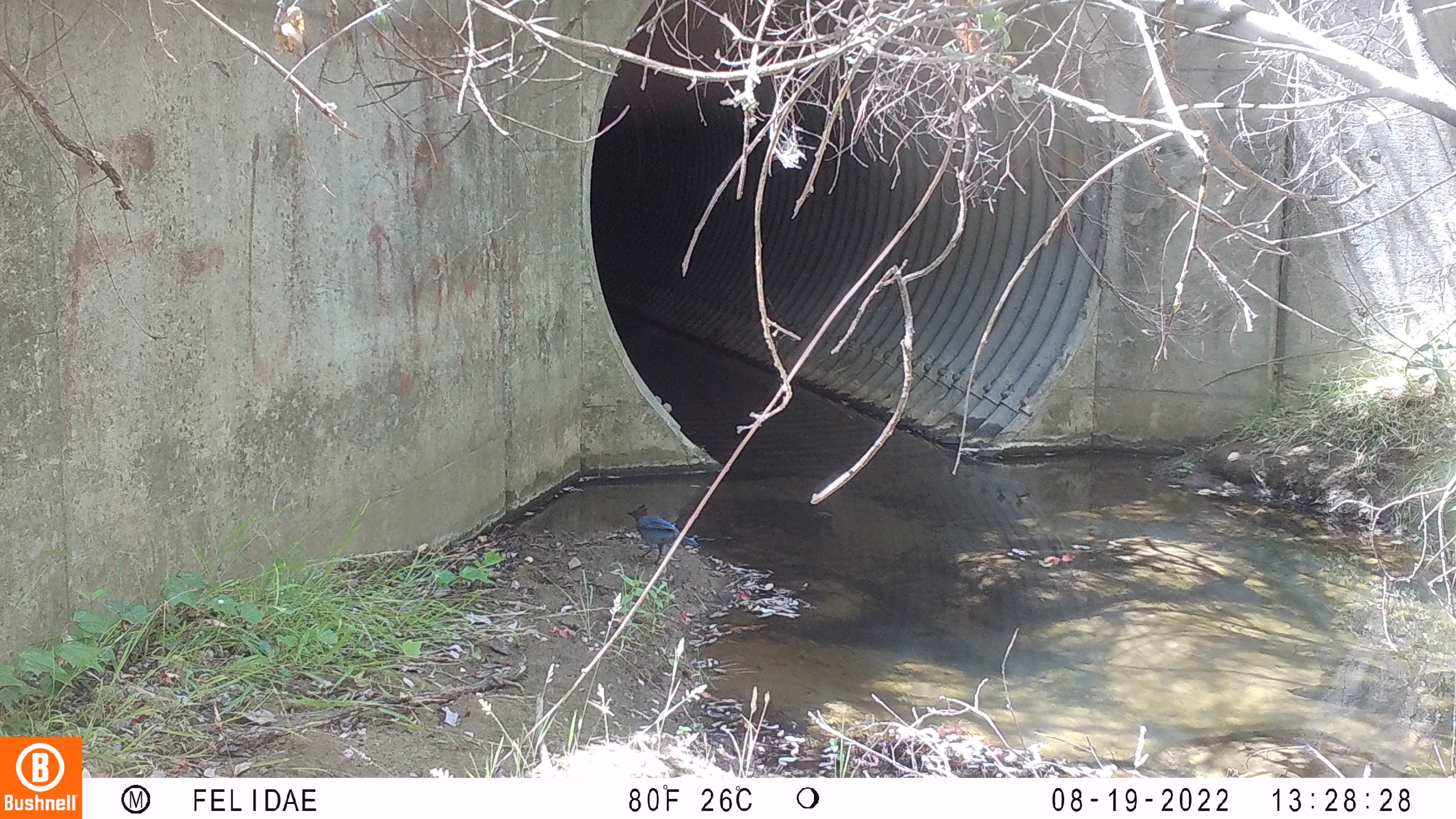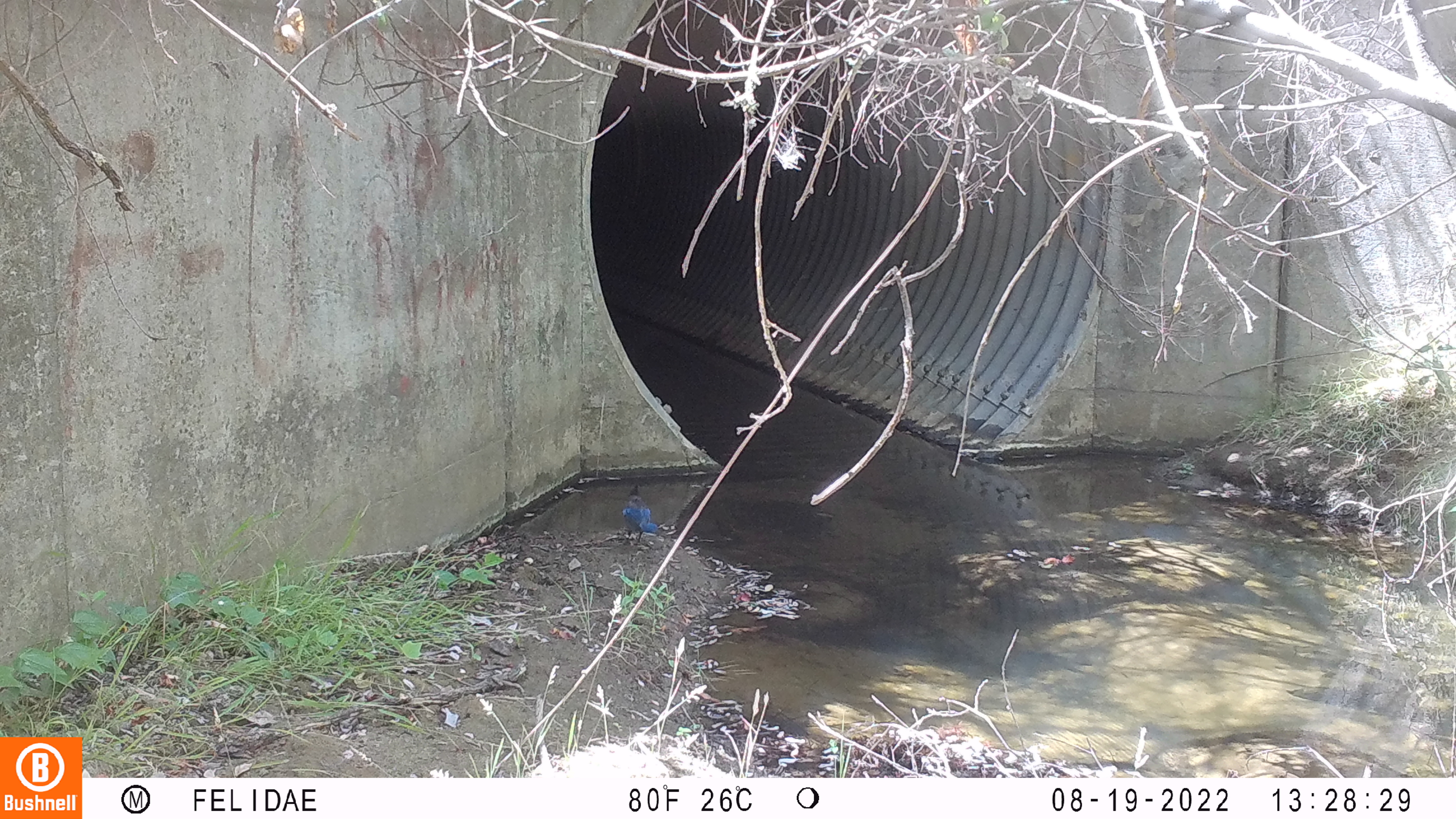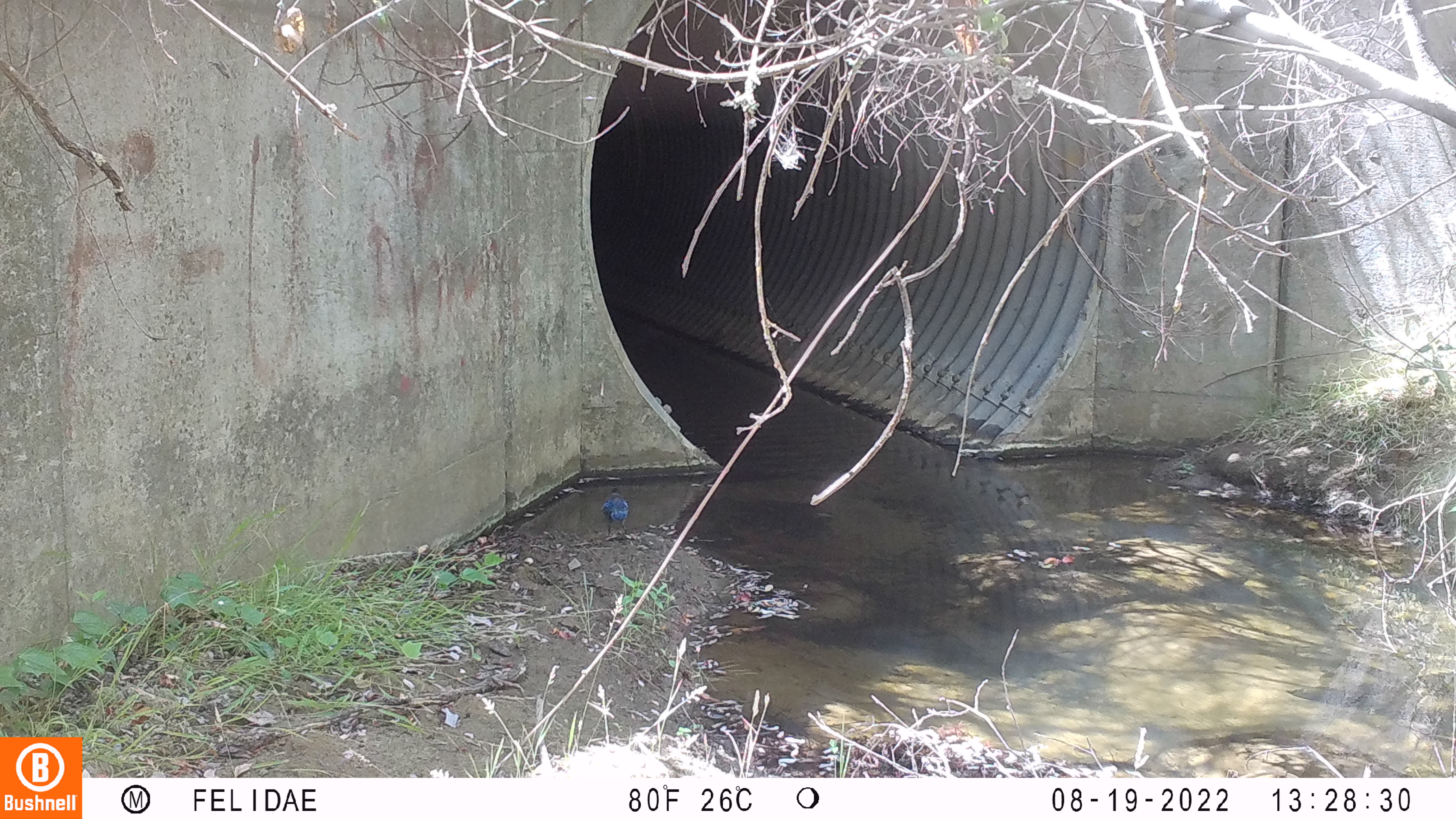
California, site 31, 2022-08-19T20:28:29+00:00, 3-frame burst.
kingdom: Animalia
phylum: Chordata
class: Aves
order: Passeriformes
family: Corvidae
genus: Cyanocitta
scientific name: Cyanocitta stelleri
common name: steller's jay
Steller's jay (Cyanocitta stelleri).